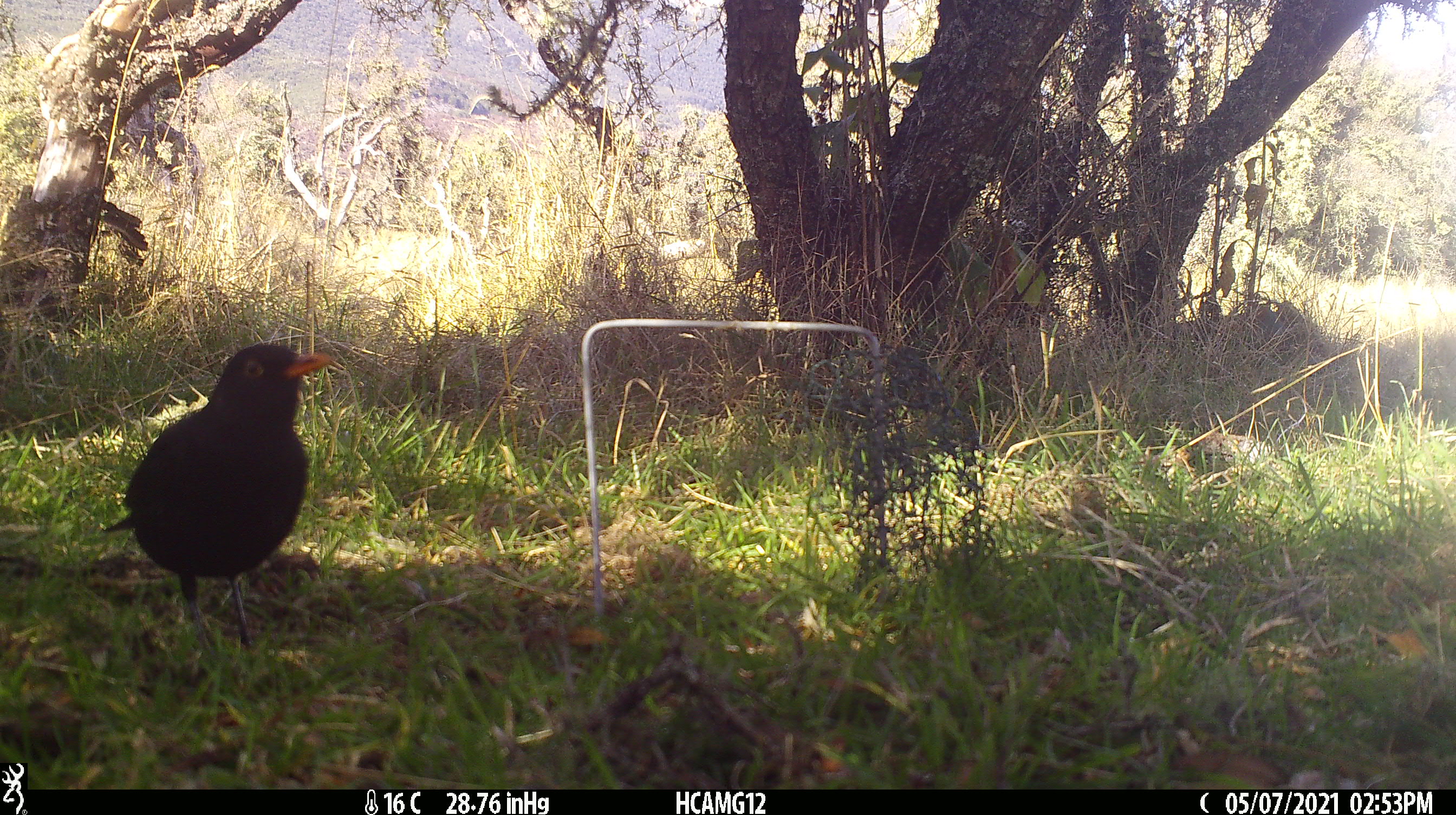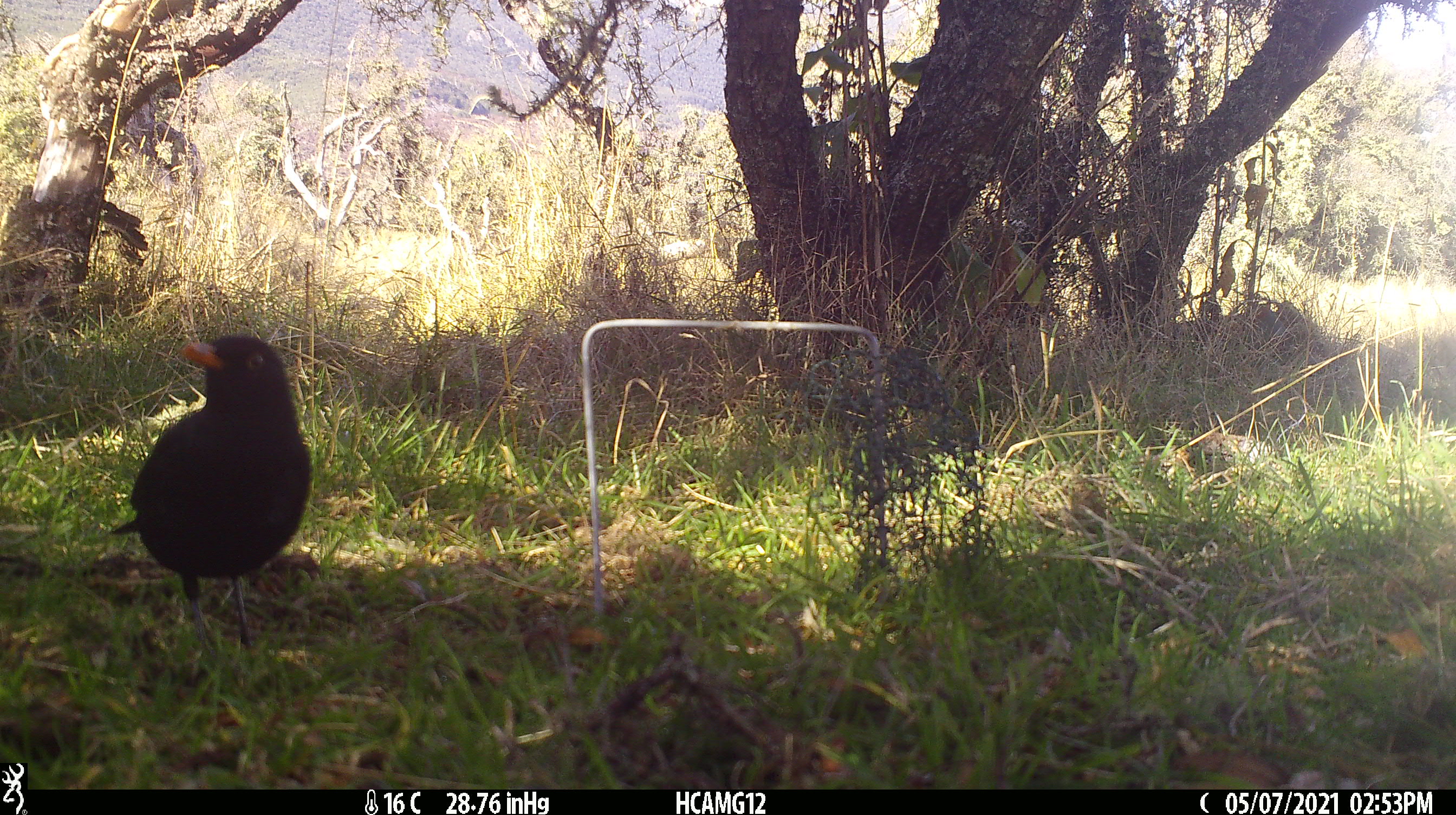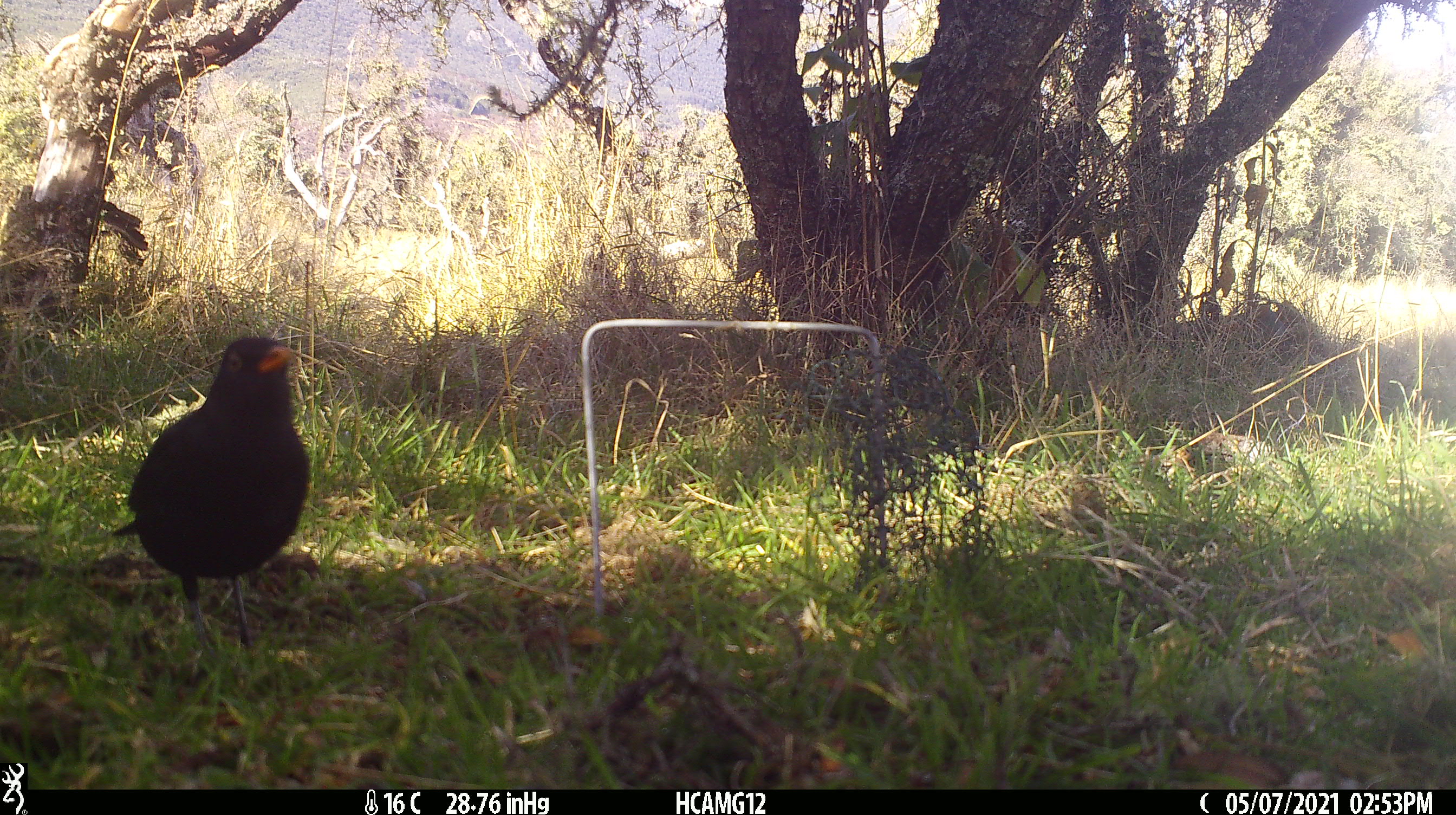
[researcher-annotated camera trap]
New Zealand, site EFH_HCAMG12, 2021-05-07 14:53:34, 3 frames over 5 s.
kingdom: Animalia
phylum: Chordata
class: Aves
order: Passeriformes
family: Turdidae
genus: Turdus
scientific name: Turdus merula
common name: eurasian blackbird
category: blackbird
Blackbird (eurasian blackbird) (Turdus merula).